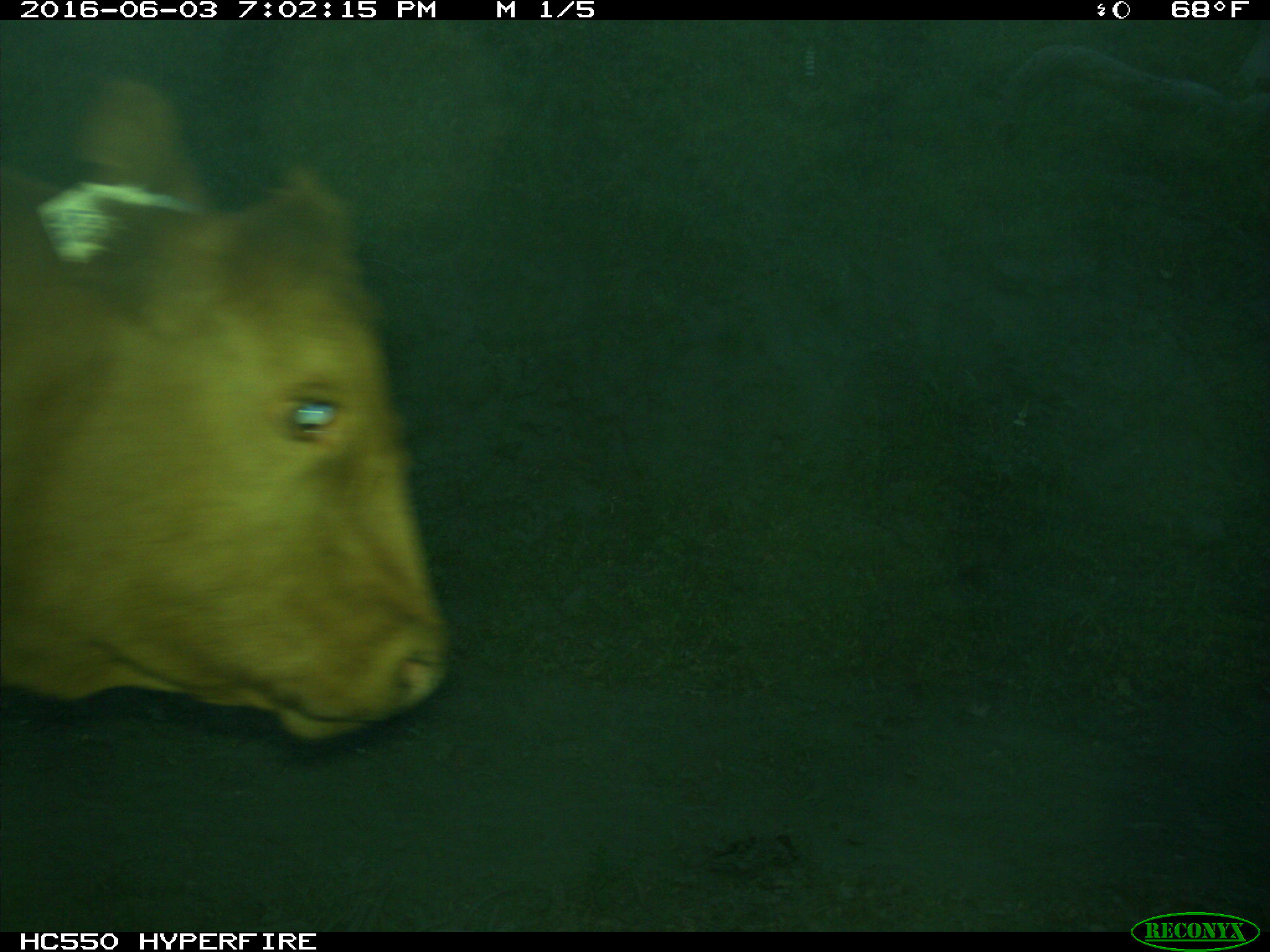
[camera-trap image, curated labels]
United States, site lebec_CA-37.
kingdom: Animalia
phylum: Chordata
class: Mammalia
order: Artiodactyla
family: Bovidae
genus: Bos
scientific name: Bos taurus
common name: domestic cow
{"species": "Bos taurus (domestic cow)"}